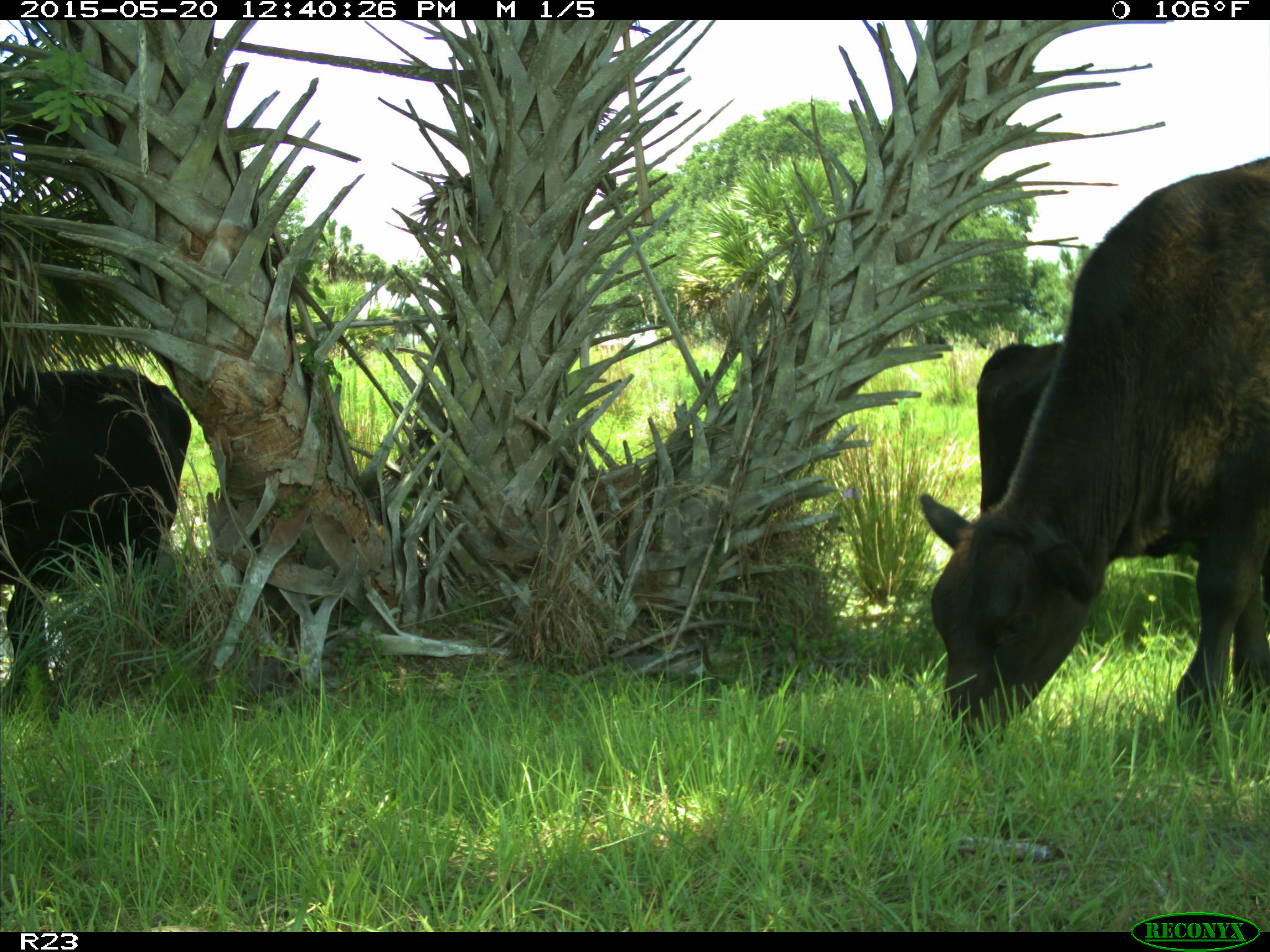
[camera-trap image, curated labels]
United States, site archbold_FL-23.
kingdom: Animalia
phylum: Chordata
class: Mammalia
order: Artiodactyla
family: Bovidae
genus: Bos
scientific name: Bos taurus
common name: domestic cow